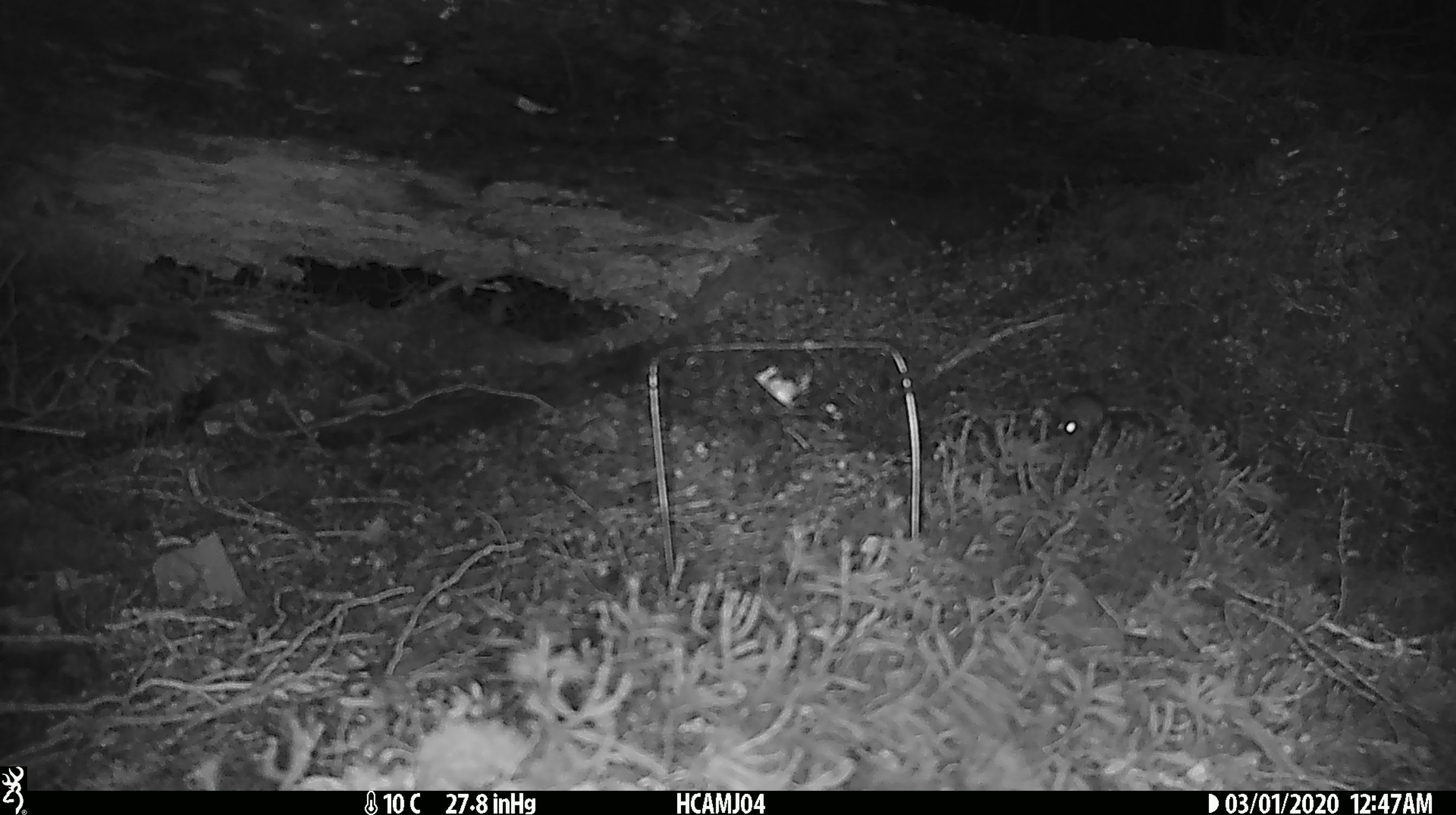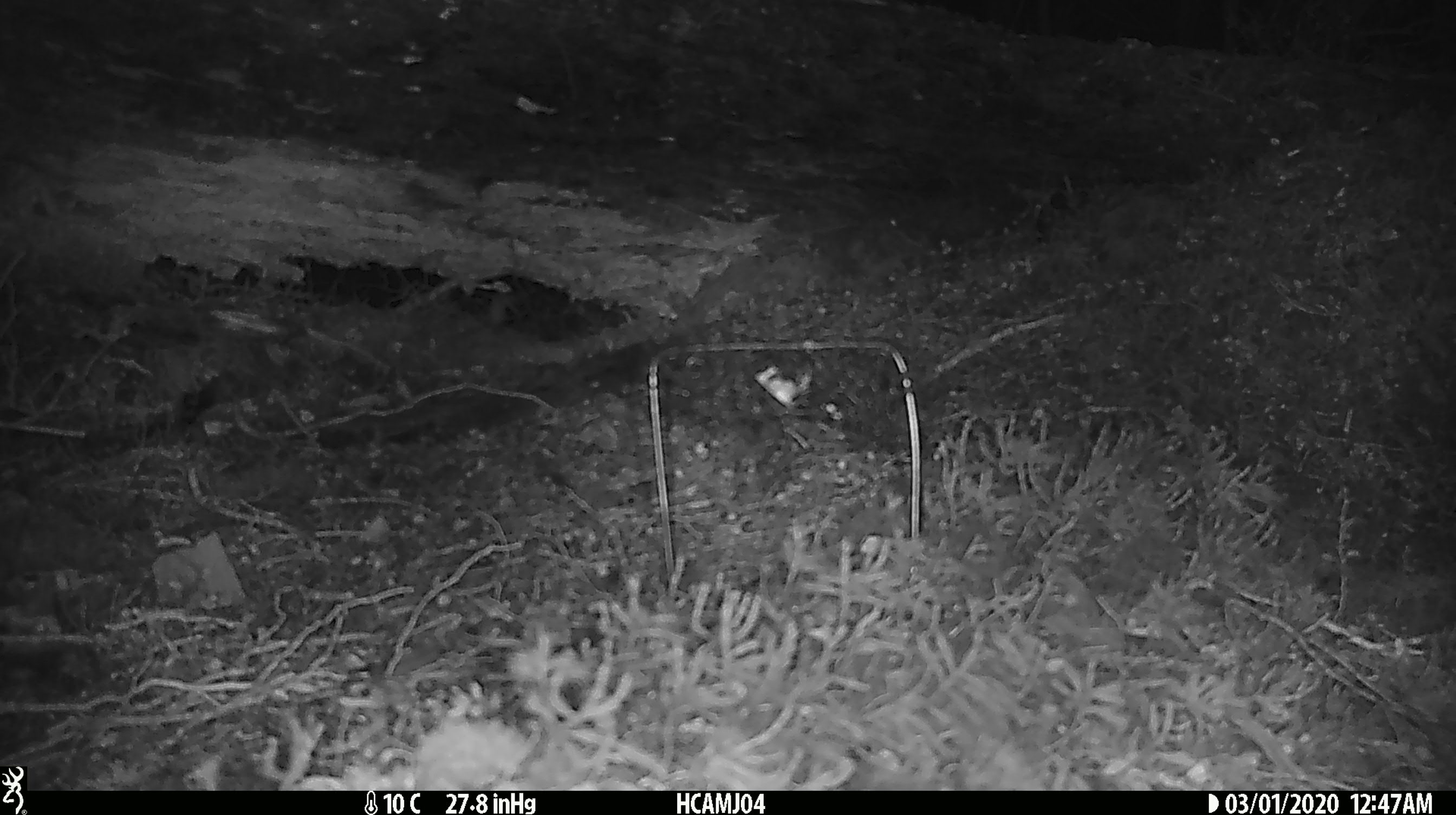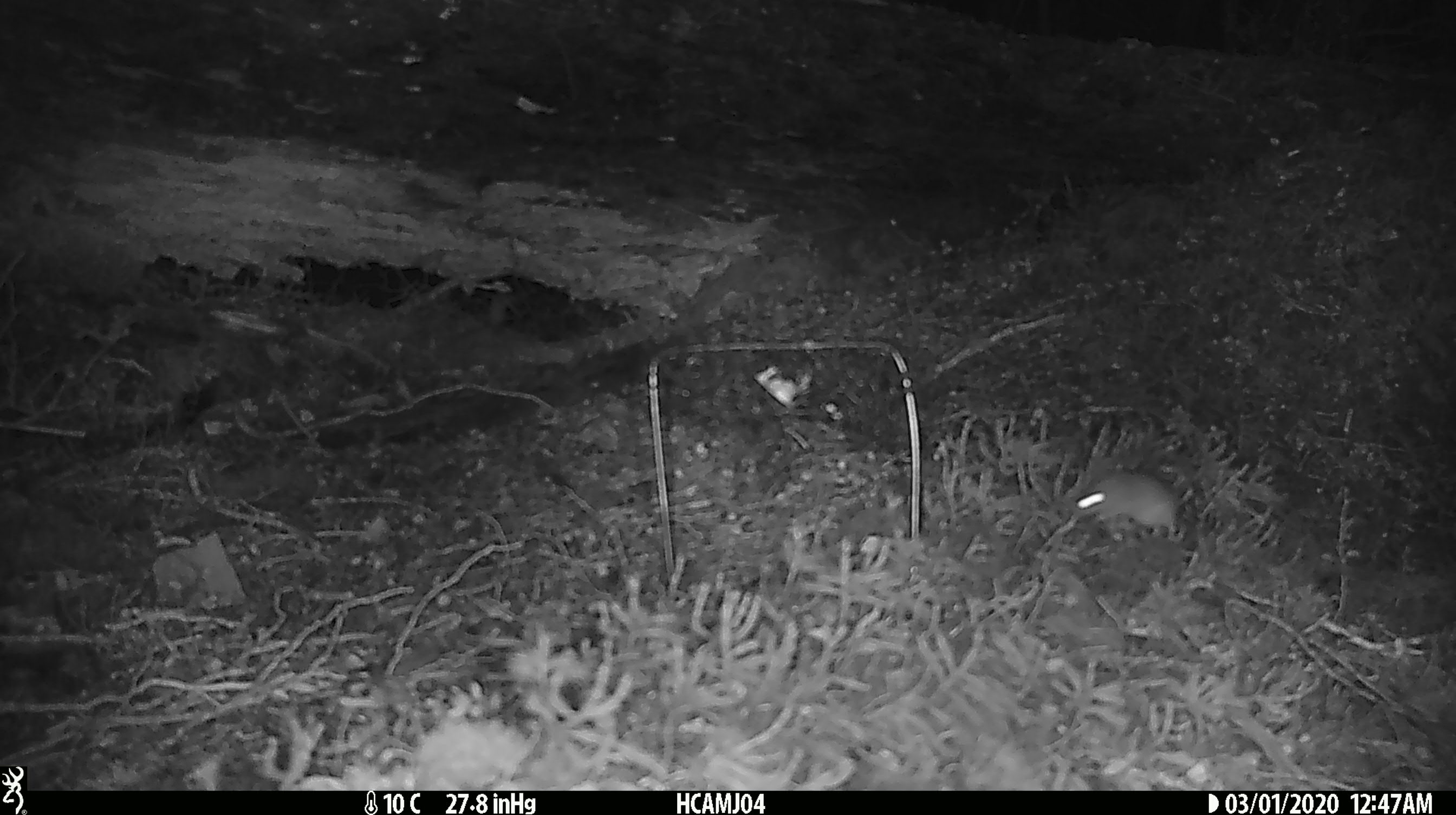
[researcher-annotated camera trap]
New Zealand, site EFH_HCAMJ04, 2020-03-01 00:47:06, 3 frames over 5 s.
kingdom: Animalia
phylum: Chordata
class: Mammalia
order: Rodentia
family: Muridae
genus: Mus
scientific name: Mus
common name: mouse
Mouse (Mus).